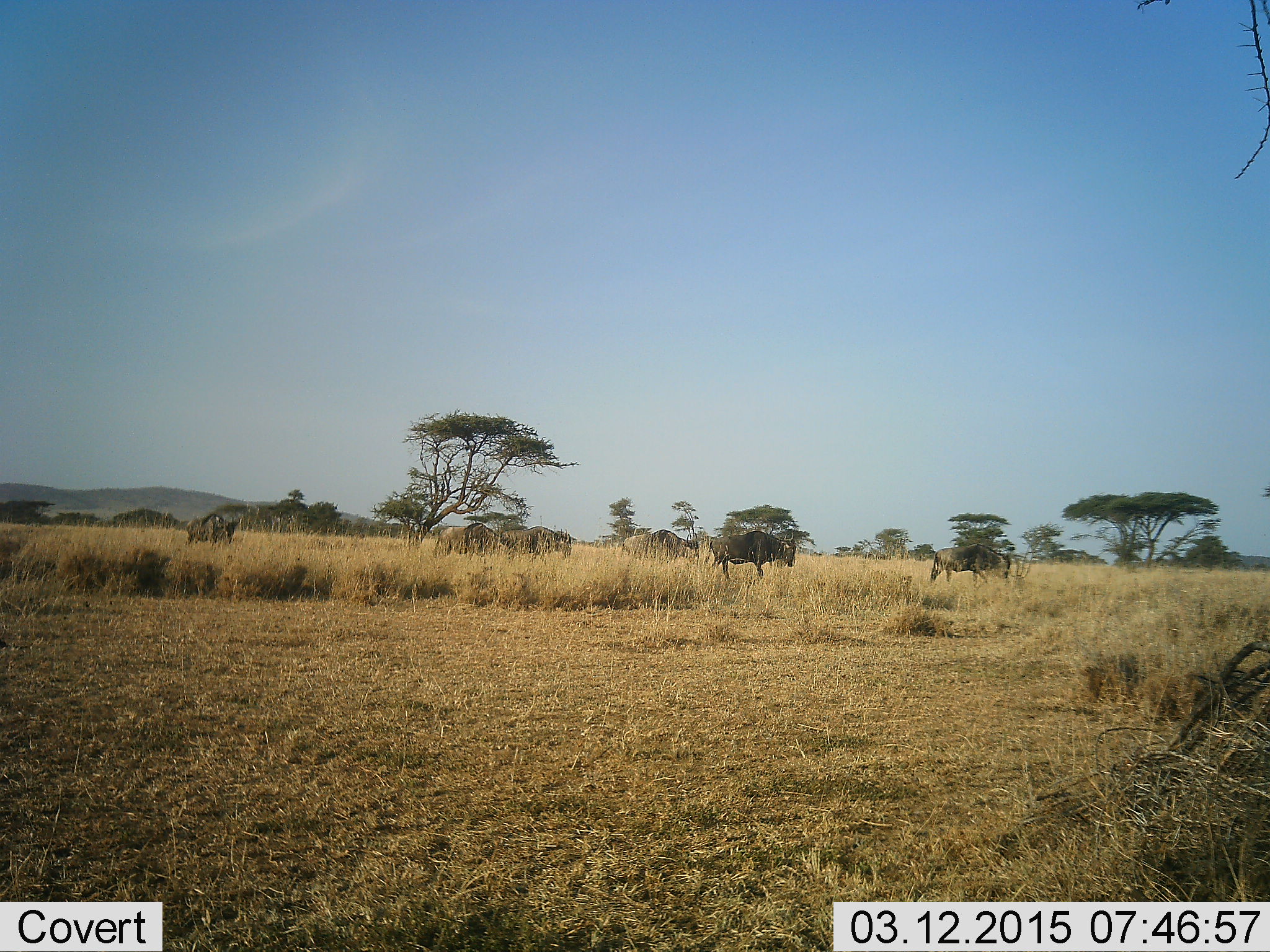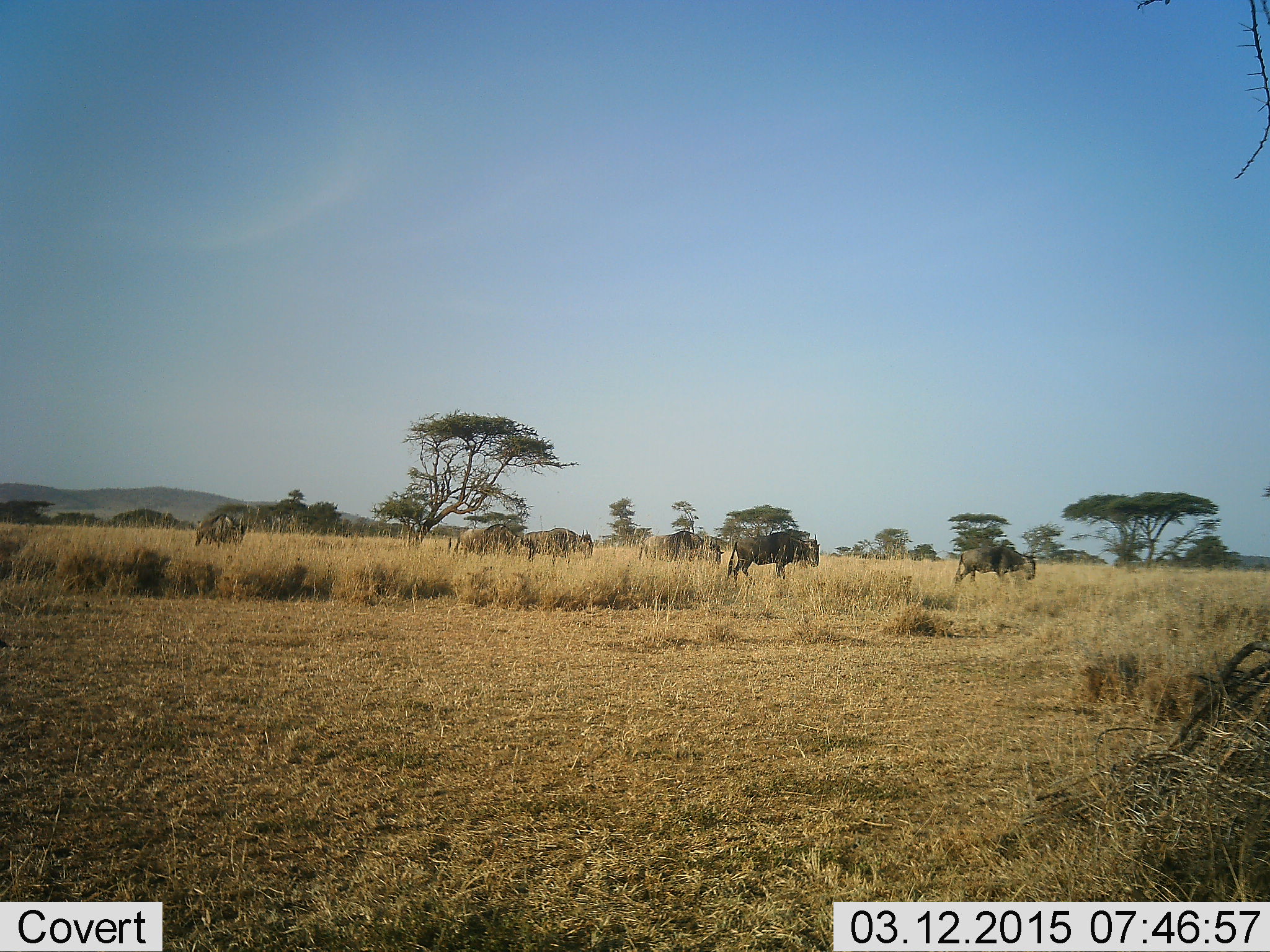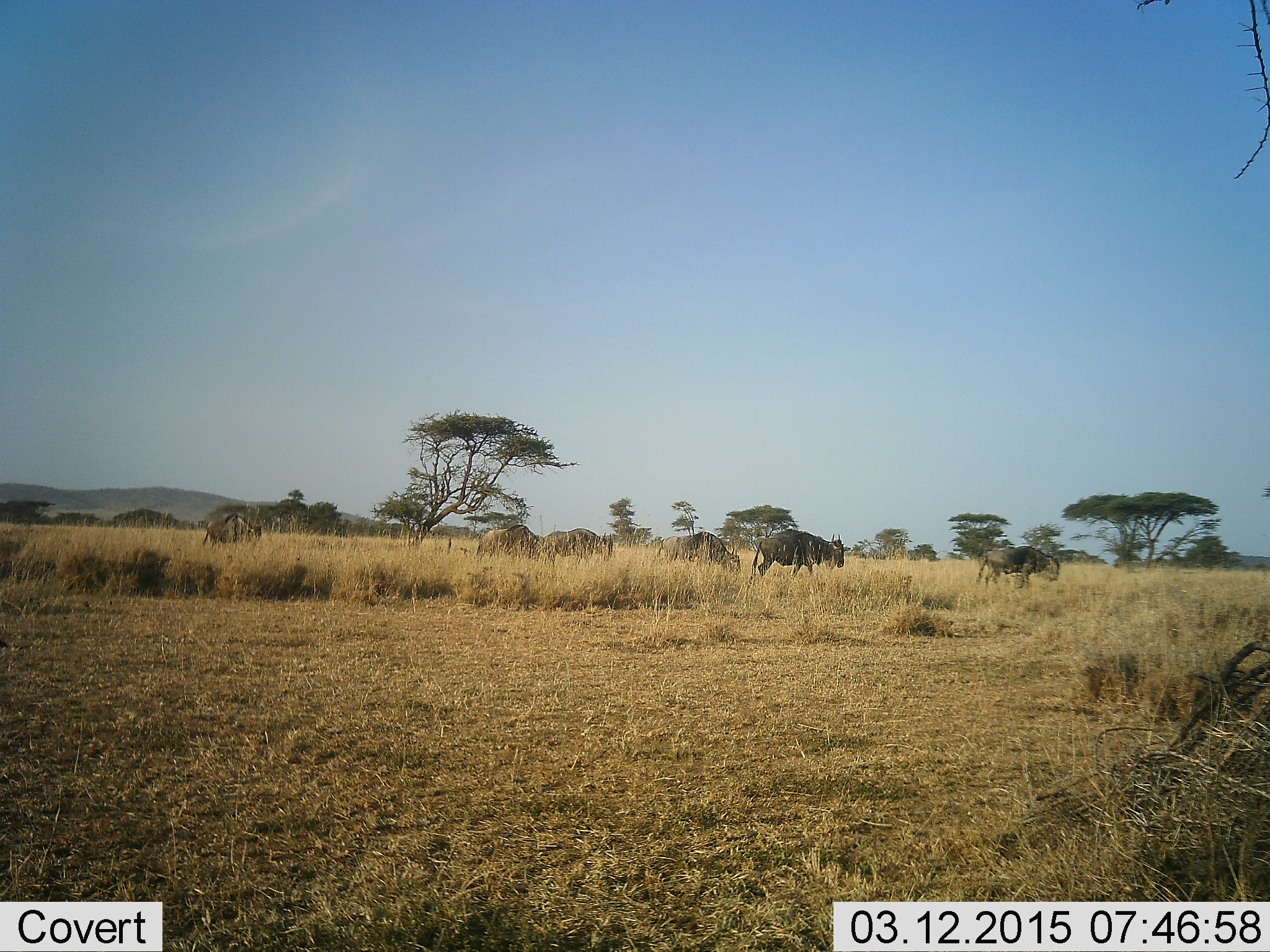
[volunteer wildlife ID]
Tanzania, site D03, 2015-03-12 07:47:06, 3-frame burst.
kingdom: Animalia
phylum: Chordata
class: Mammalia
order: Artiodactyla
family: Bovidae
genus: Connochaetes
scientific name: Connochaetes taurinus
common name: blue wildebeest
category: wildebeest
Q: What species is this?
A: Wildebeest (blue wildebeest) (Connochaetes taurinus).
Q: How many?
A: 6.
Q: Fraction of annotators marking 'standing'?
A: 10%.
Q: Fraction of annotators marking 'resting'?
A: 0%.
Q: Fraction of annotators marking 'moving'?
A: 100%.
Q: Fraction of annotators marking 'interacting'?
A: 0%.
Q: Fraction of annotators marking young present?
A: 0%.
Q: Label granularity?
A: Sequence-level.